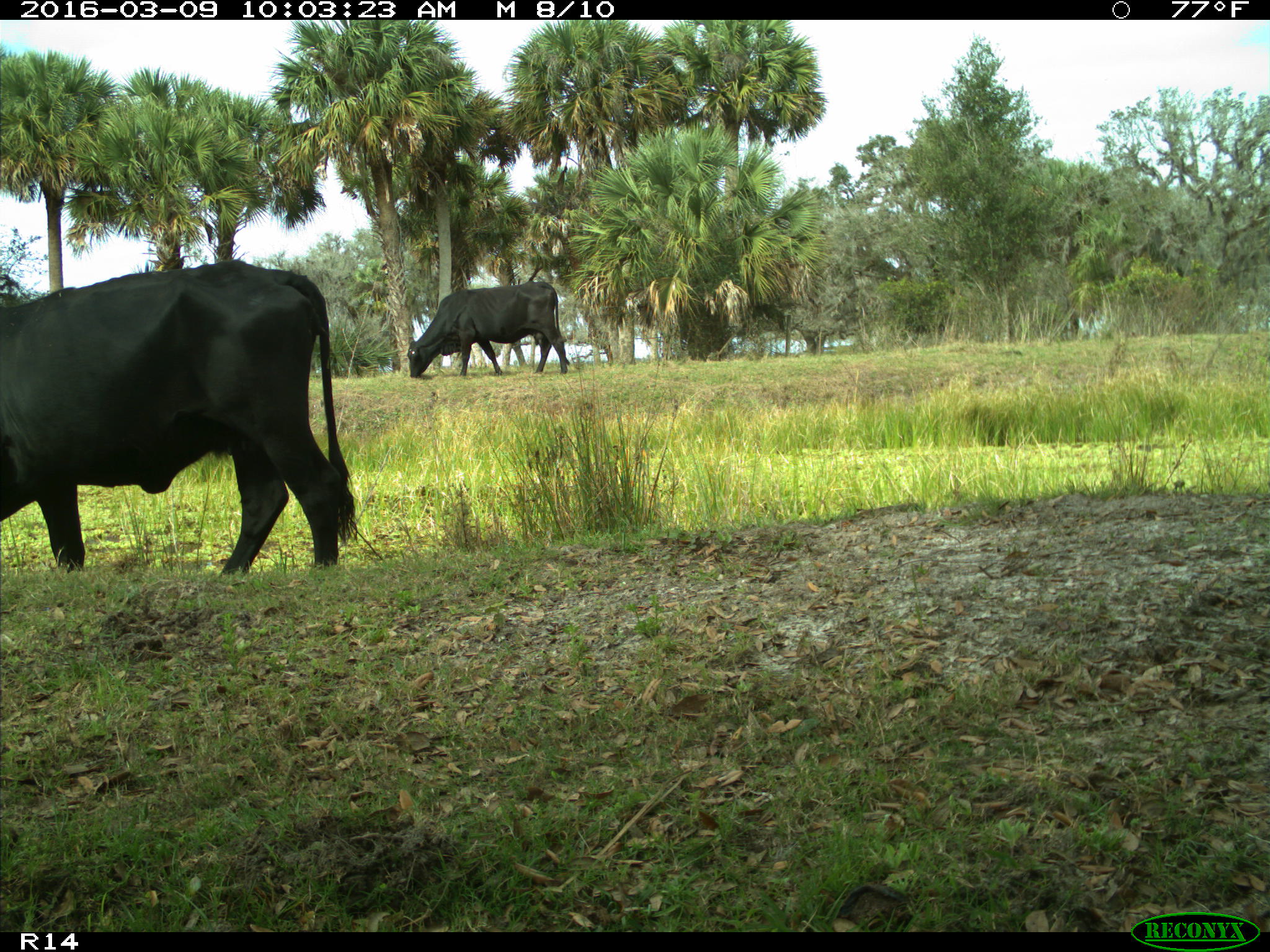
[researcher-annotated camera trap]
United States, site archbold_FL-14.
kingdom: Animalia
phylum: Chordata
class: Mammalia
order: Artiodactyla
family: Bovidae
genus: Bos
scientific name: Bos taurus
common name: domestic cow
Bos taurus (domestic cow).